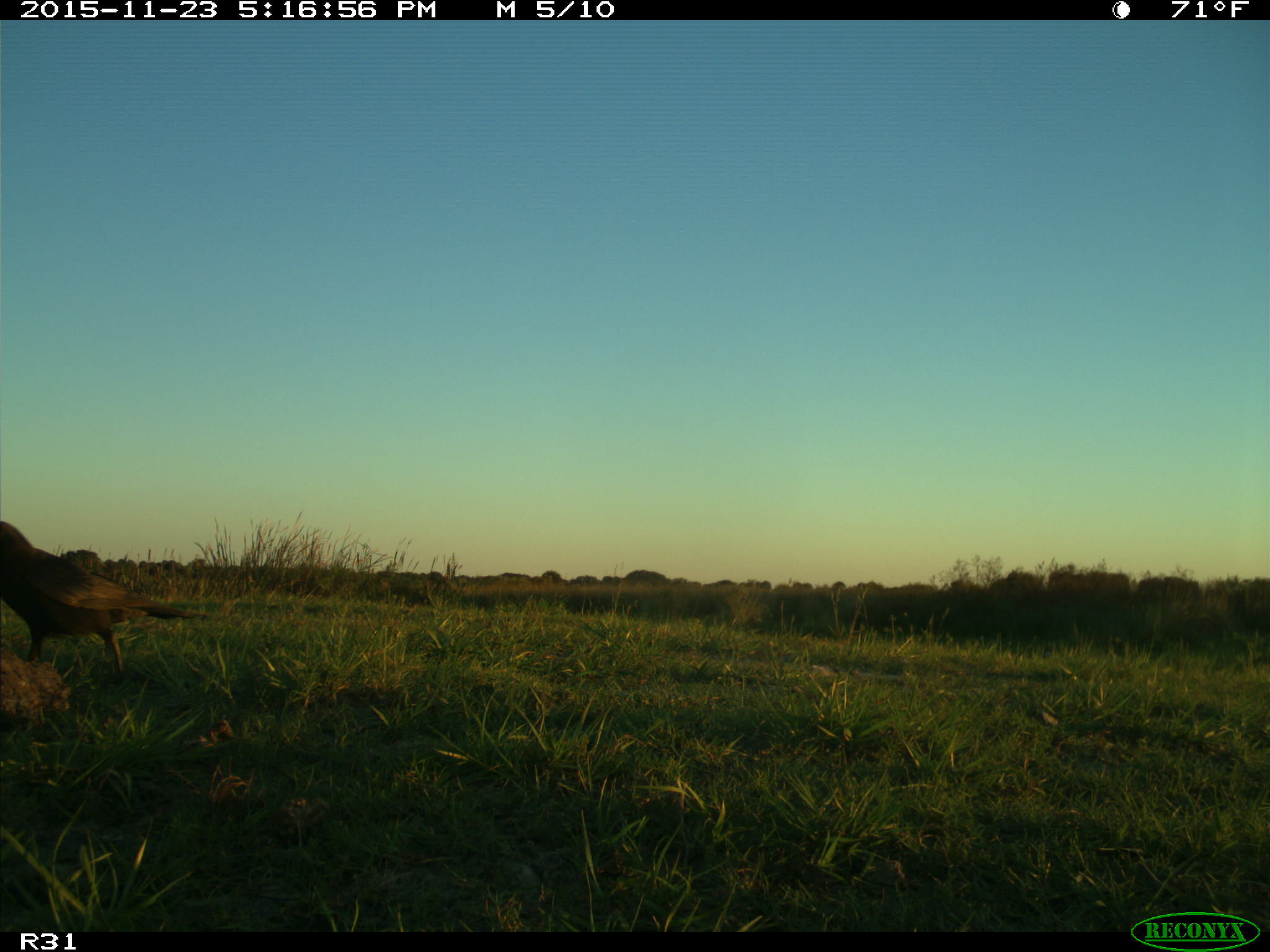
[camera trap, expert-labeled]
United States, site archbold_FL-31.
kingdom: Animalia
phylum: Chordata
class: Aves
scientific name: Aves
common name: birds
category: unidentified bird